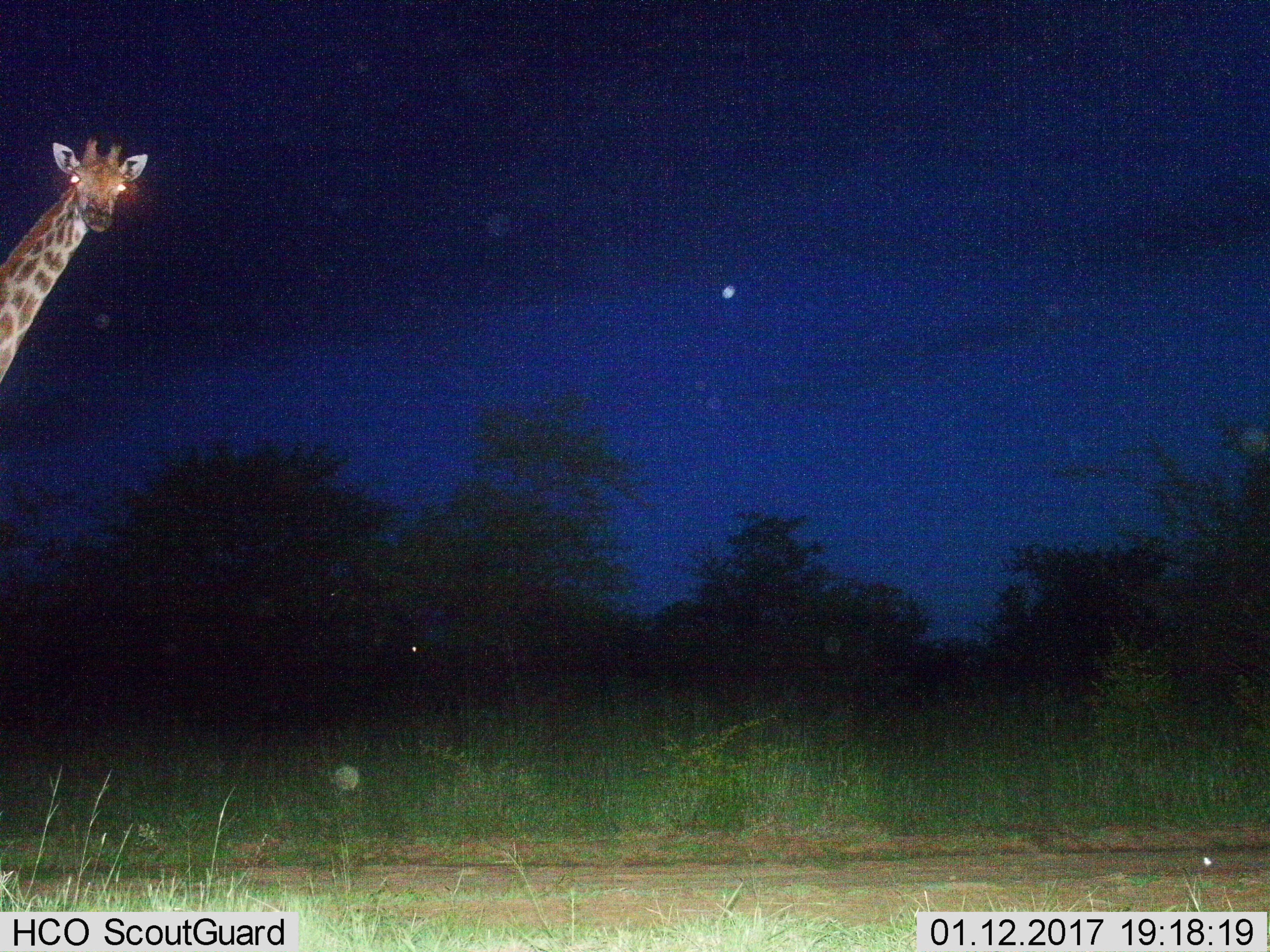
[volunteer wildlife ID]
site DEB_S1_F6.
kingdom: Animalia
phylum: Chordata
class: Mammalia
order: Artiodactyla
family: Giraffidae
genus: Giraffa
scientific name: Giraffa camelopardalis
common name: giraffe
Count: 1.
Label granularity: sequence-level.